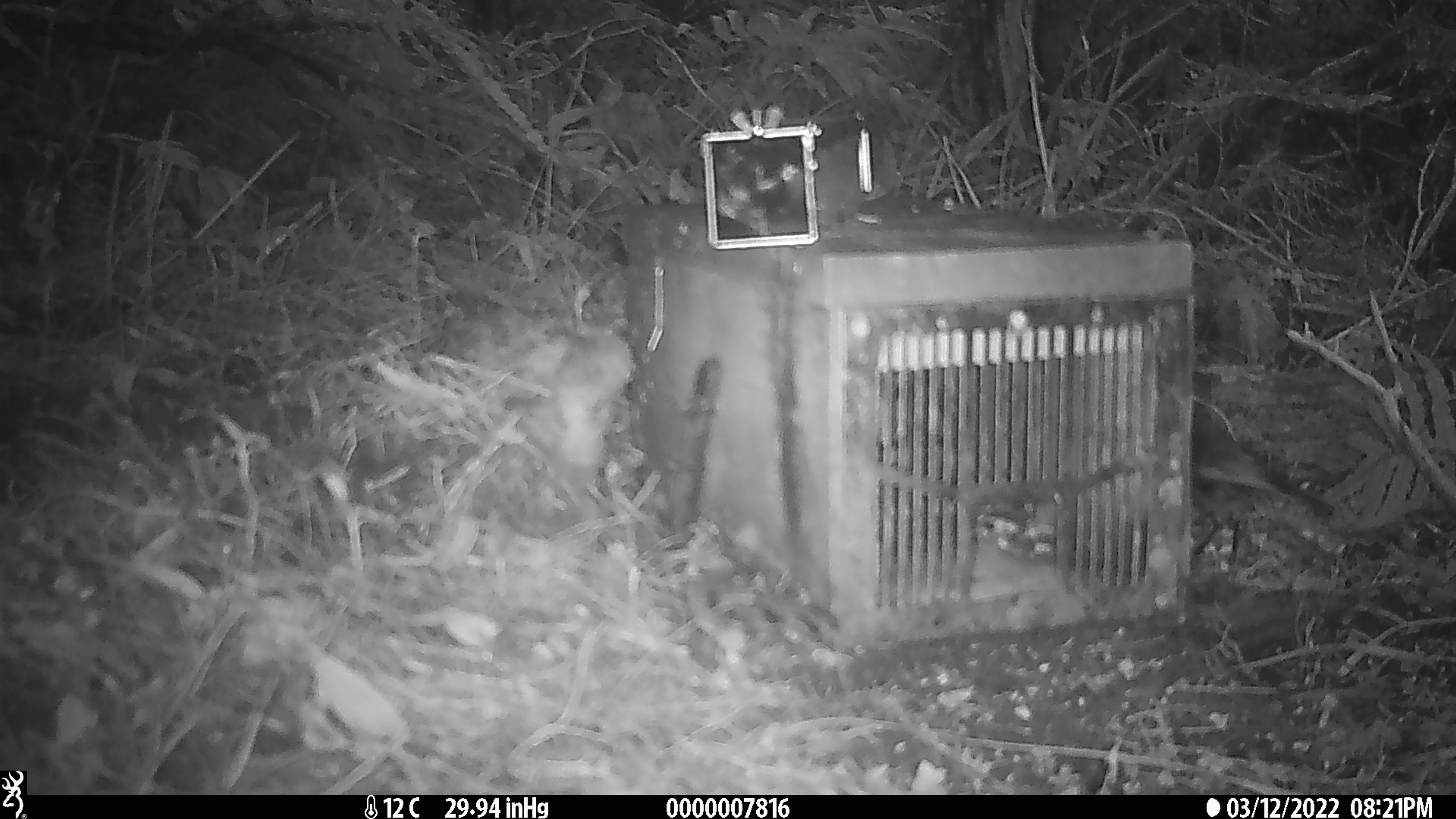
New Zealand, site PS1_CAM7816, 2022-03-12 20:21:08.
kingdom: Animalia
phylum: Chordata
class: Aves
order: Passeriformes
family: Petroicidae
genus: Petroica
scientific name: Petroica australis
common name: new zealand robin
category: robin